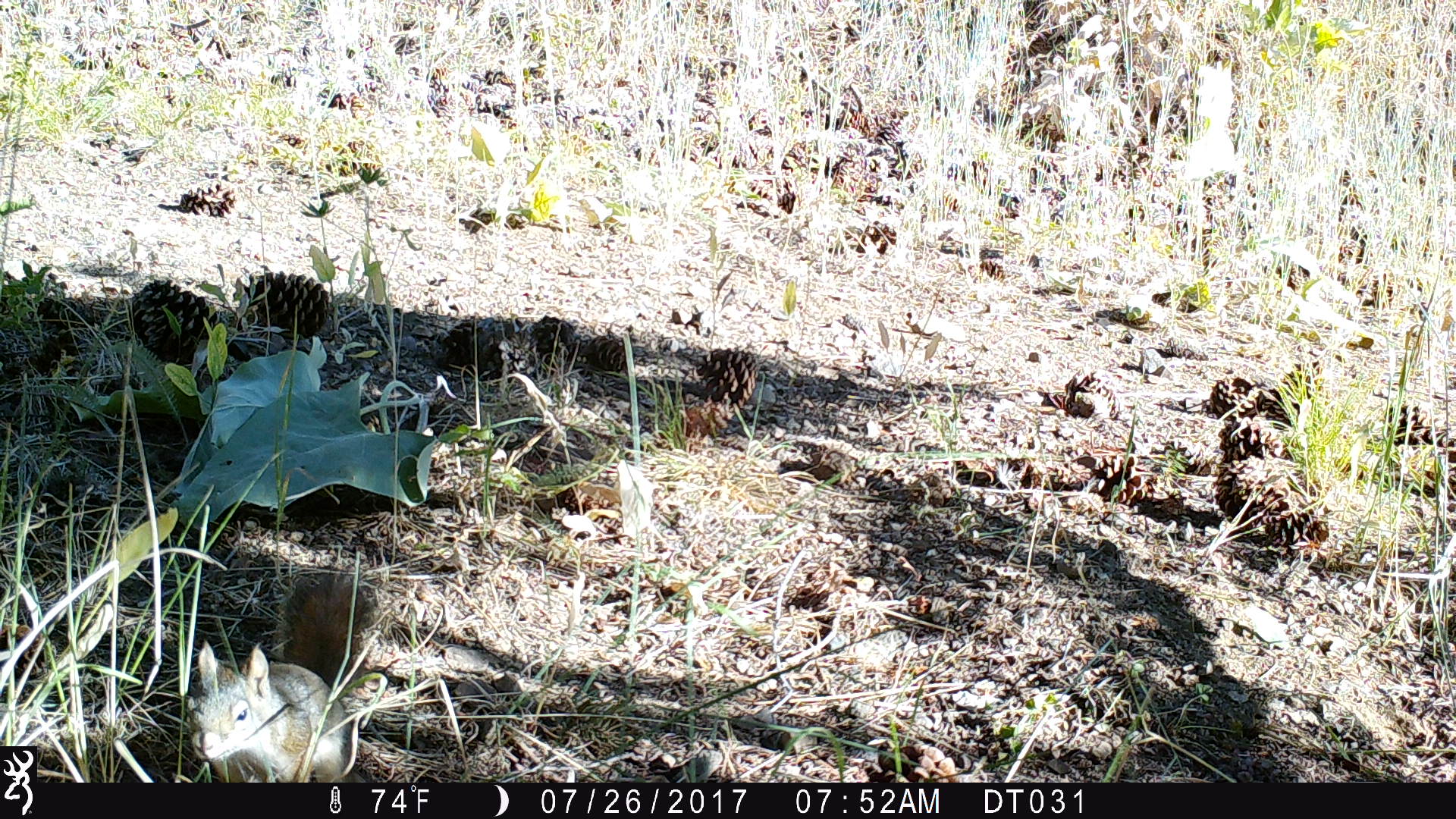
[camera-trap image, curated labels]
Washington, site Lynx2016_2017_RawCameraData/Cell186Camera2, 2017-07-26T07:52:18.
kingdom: Animalia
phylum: Chordata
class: Mammalia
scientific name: Mammalia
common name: small mammal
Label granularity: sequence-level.